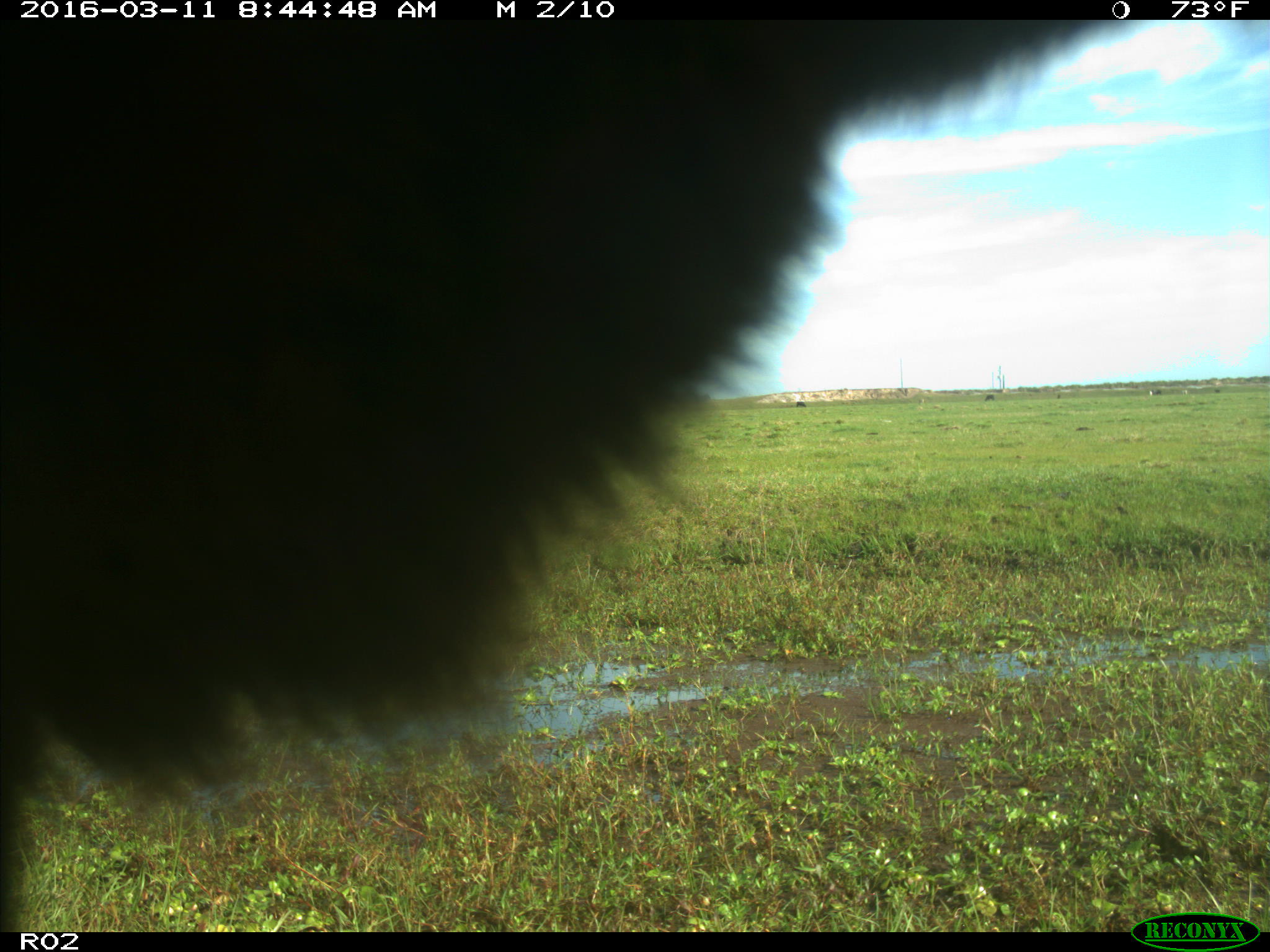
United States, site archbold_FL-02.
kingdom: Animalia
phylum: Chordata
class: Mammalia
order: Artiodactyla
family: Bovidae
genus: Bos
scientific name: Bos taurus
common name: domestic cow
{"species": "Bos taurus (domestic cow)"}